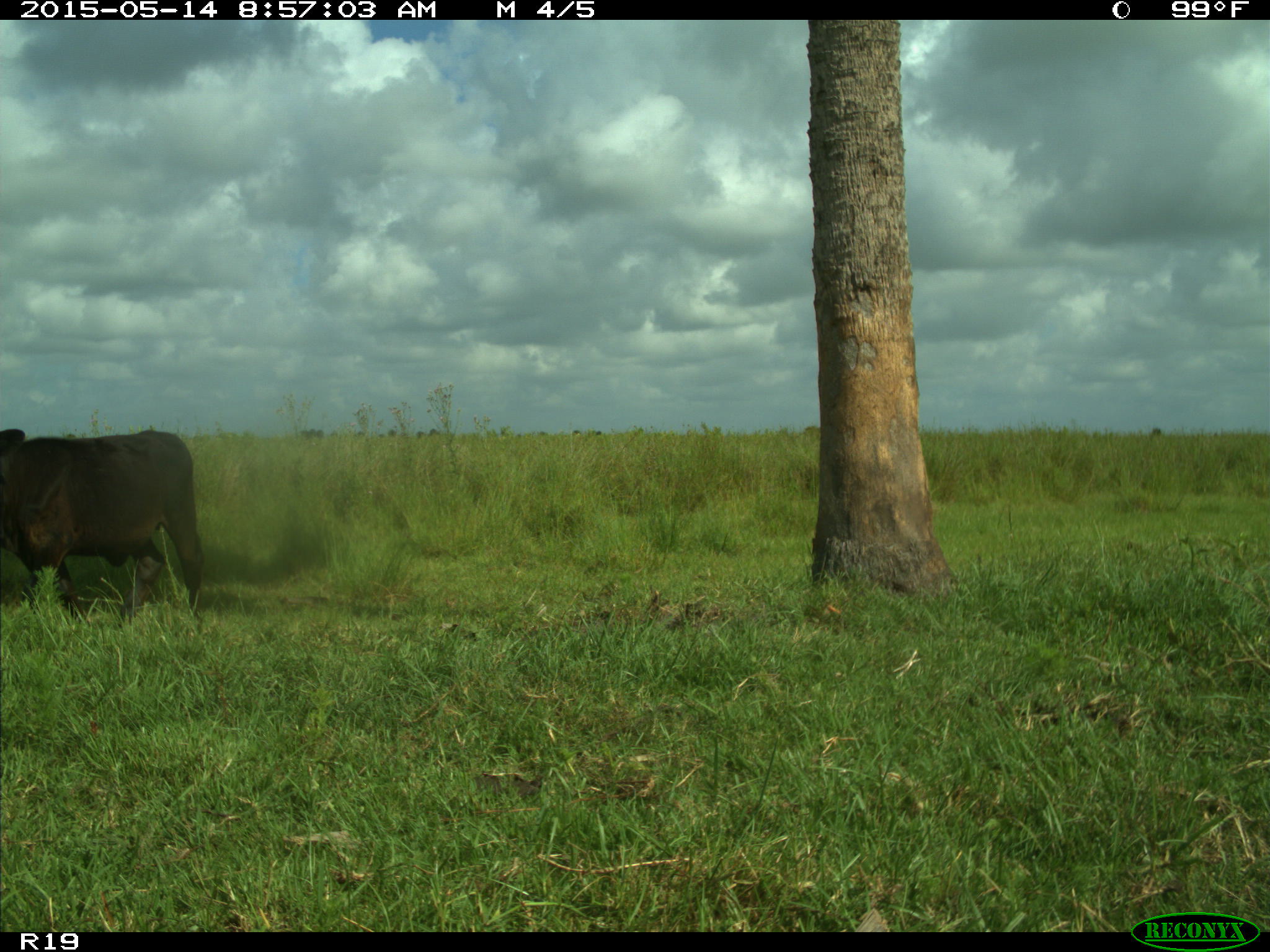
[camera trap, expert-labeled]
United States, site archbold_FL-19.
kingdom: Animalia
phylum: Chordata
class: Mammalia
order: Artiodactyla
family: Bovidae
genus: Bos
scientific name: Bos taurus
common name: domestic cow